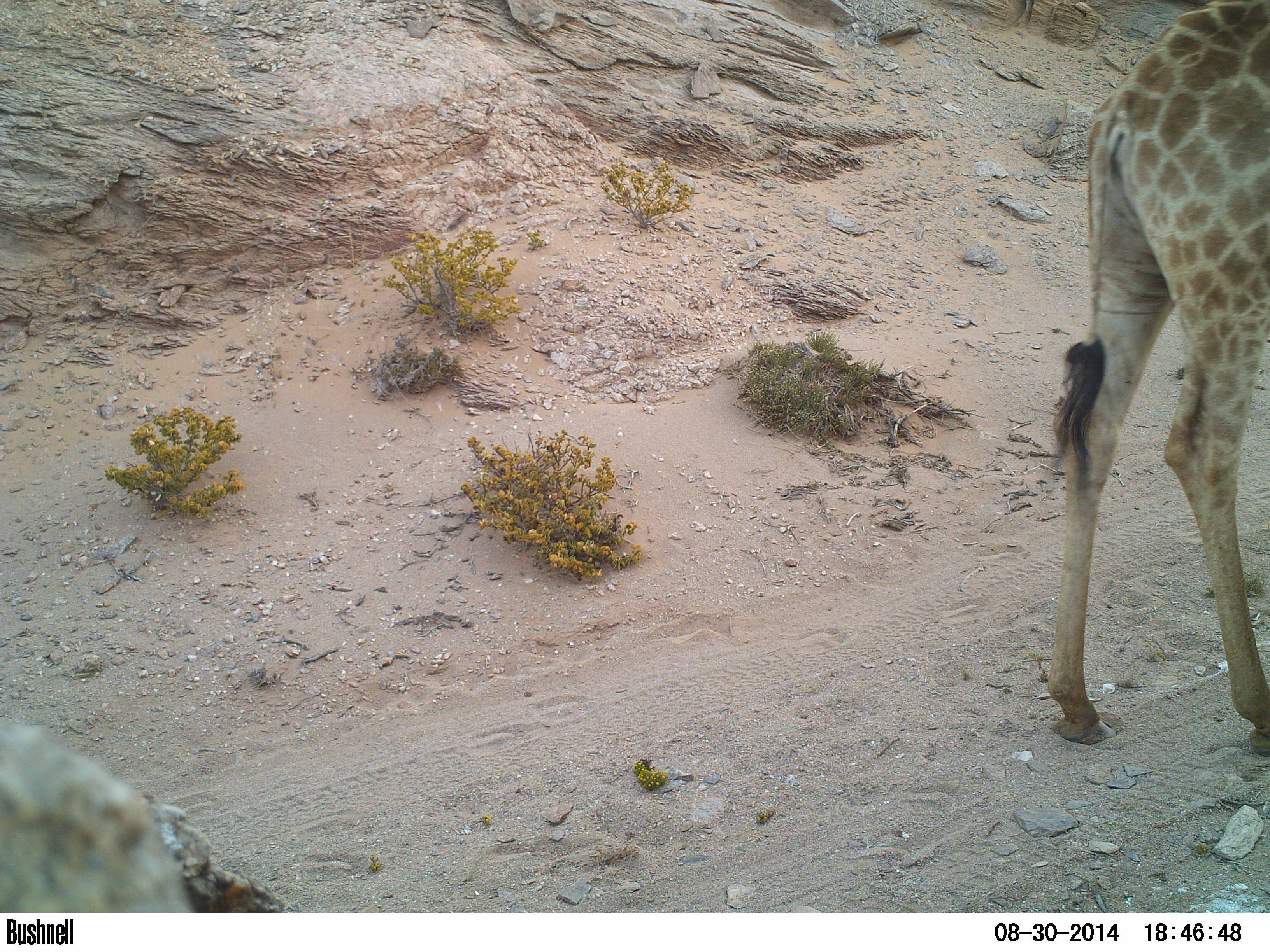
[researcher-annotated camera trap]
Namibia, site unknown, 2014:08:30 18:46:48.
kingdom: Animalia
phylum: Chordata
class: Mammalia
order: Artiodactyla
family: Giraffidae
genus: Giraffa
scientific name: Giraffa camelopardalis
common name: giraffe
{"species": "Giraffa camelopardalis (giraffe)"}